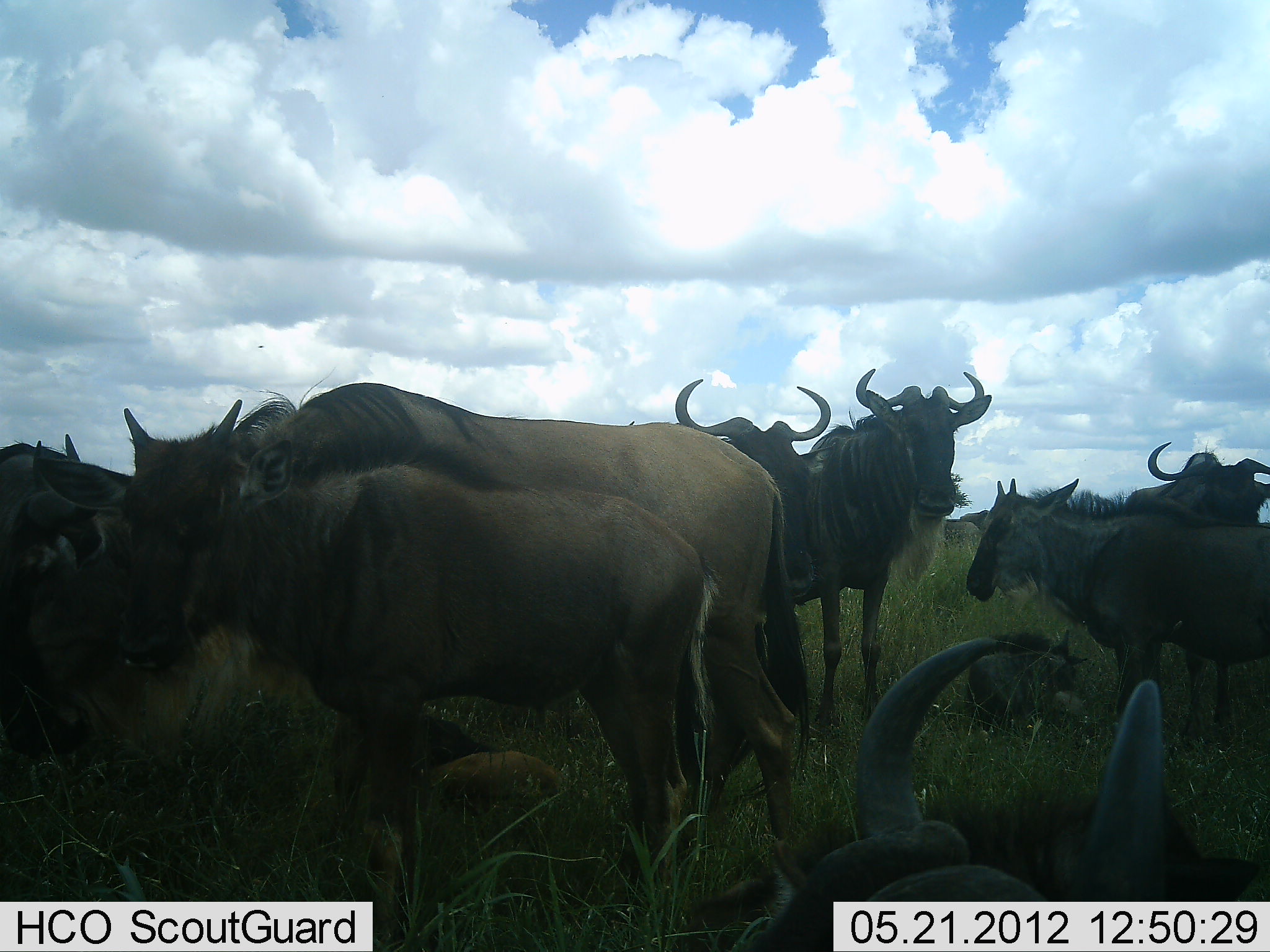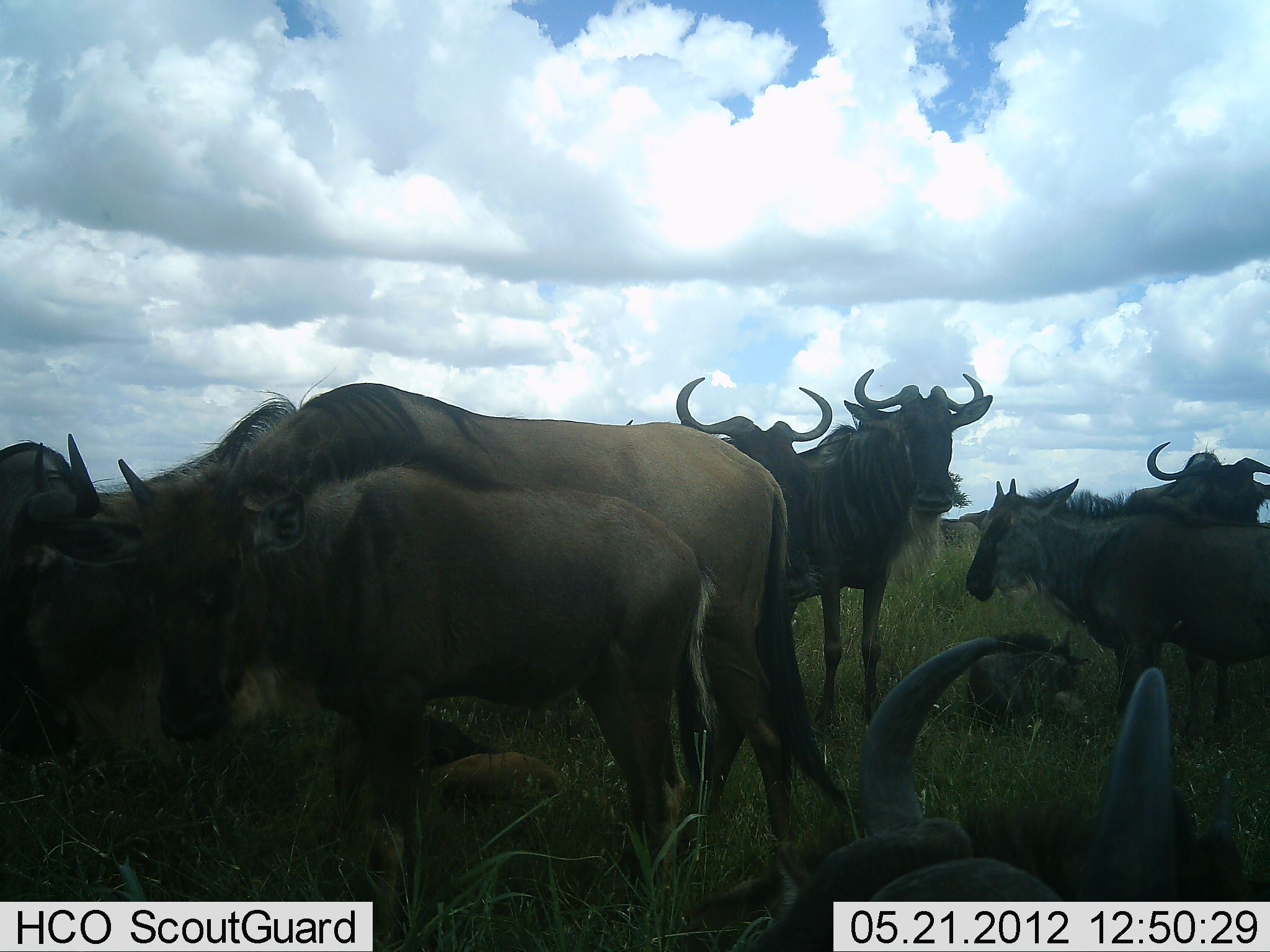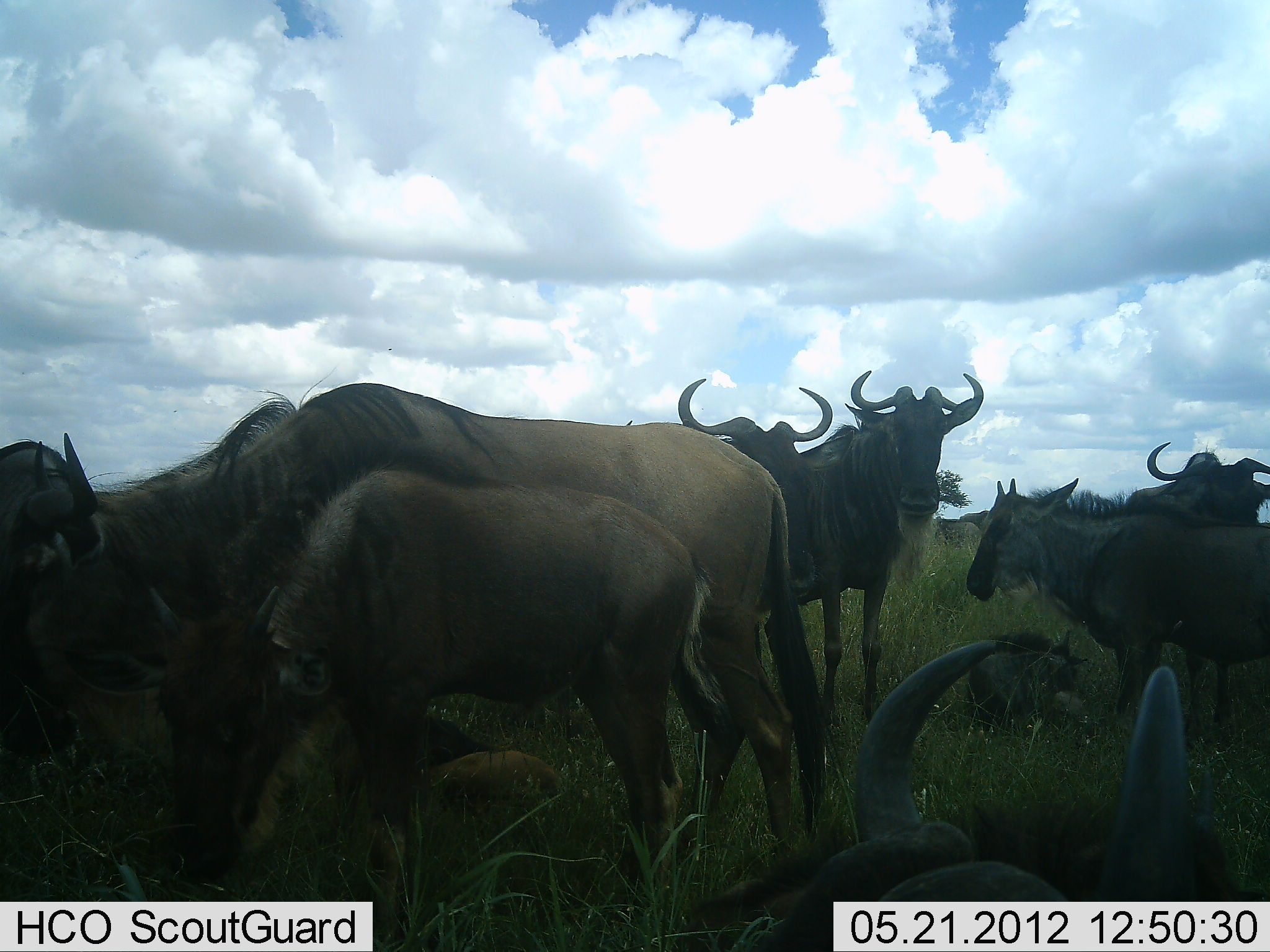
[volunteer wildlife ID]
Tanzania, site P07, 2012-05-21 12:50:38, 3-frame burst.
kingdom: Animalia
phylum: Chordata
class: Mammalia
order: Artiodactyla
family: Bovidae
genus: Connochaetes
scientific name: Connochaetes taurinus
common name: blue wildebeest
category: wildebeest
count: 10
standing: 88%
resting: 88%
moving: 0%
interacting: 4%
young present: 54%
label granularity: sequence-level